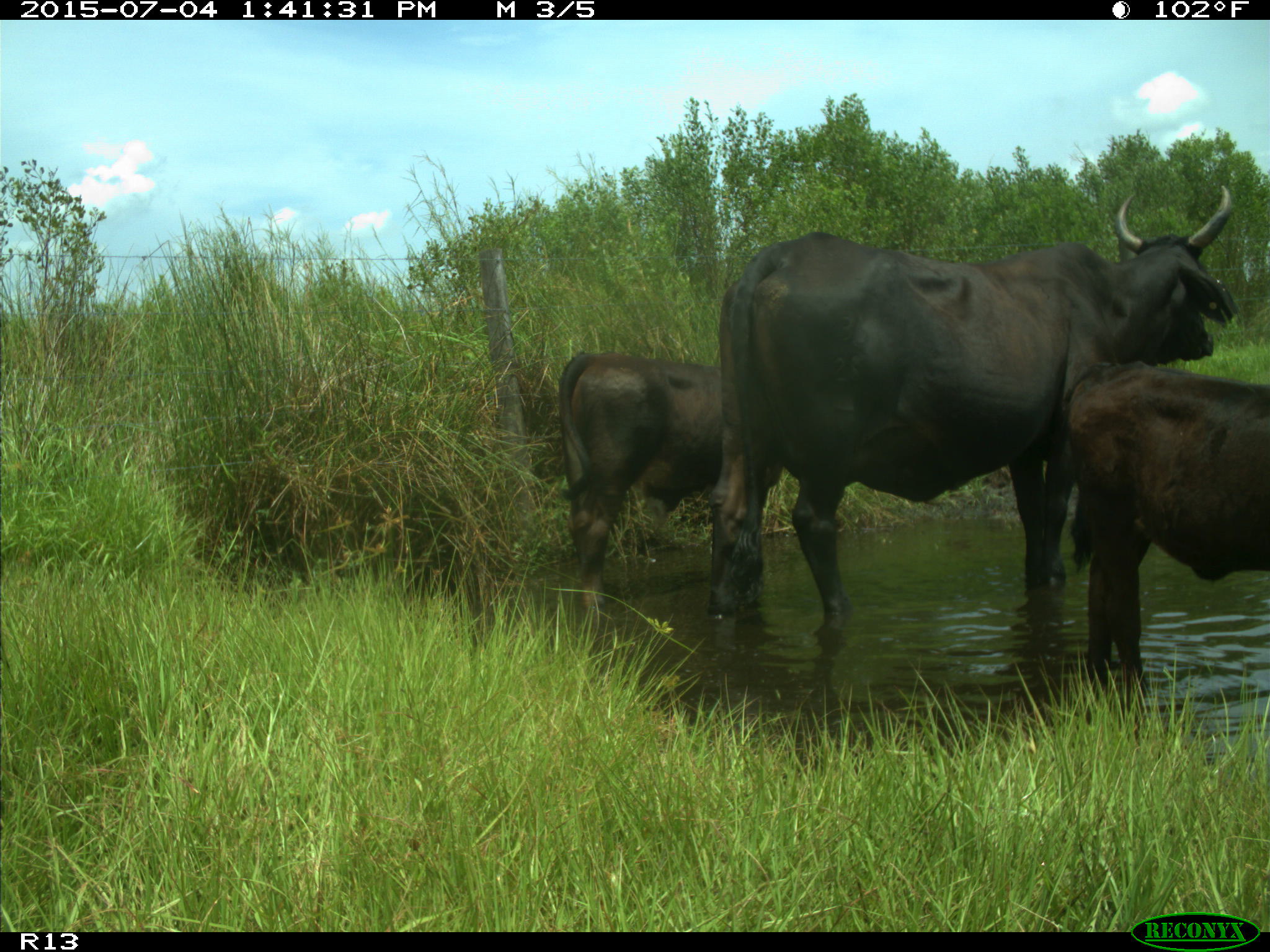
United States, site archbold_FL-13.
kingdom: Animalia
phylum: Chordata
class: Mammalia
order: Artiodactyla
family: Bovidae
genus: Bos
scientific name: Bos taurus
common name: domestic cow